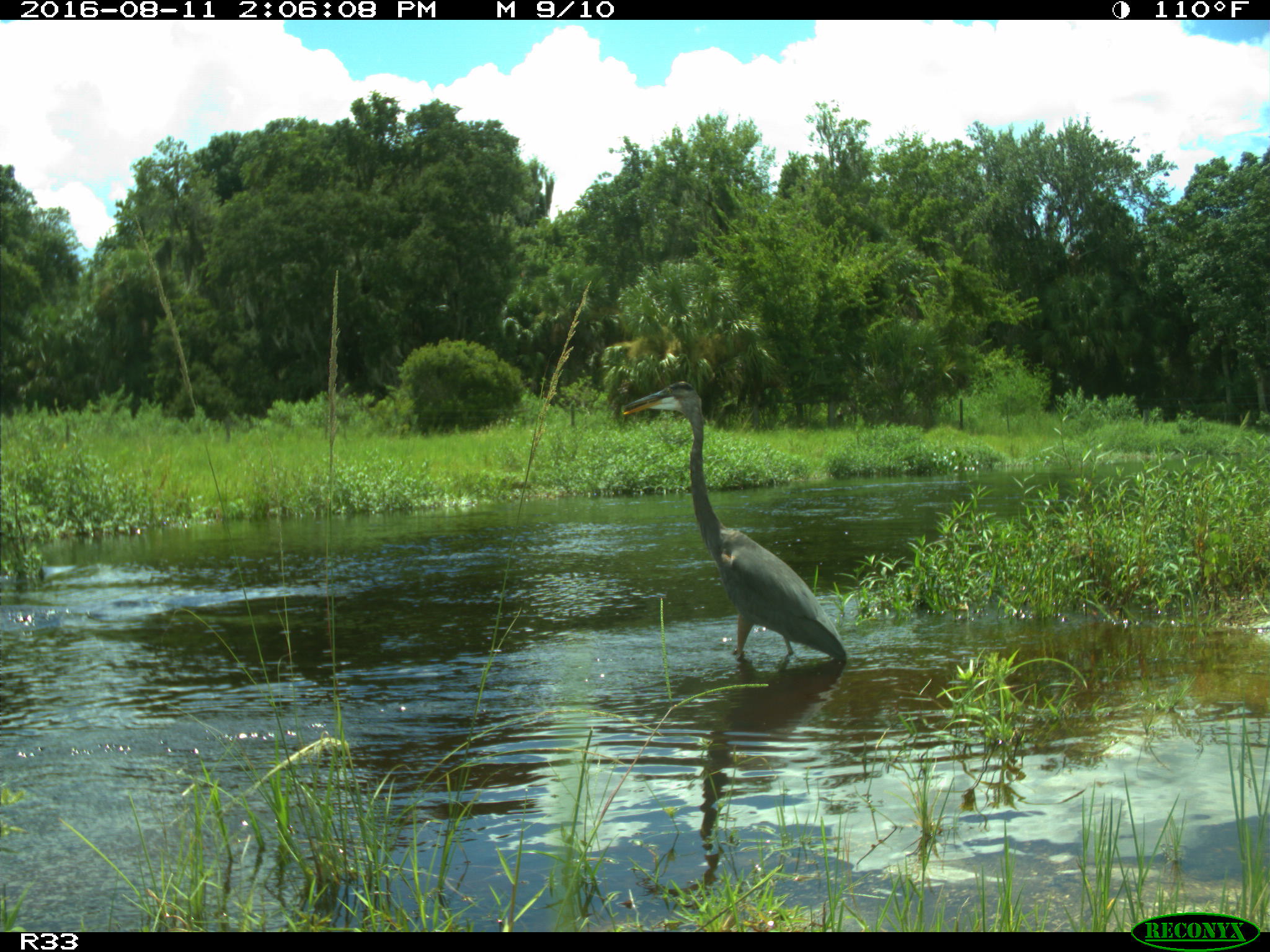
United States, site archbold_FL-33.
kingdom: Animalia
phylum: Chordata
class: Aves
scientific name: Aves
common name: birds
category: unidentified bird